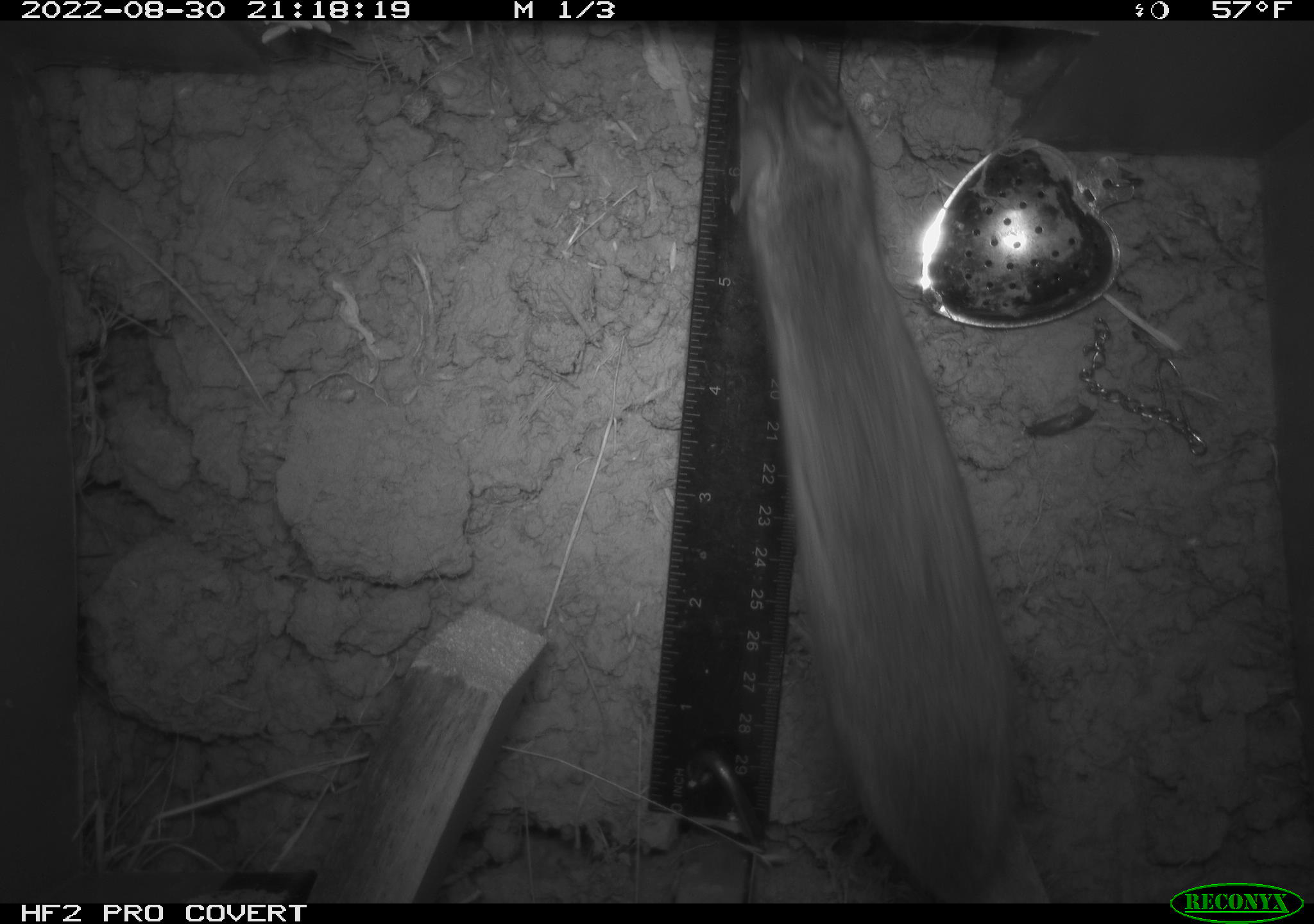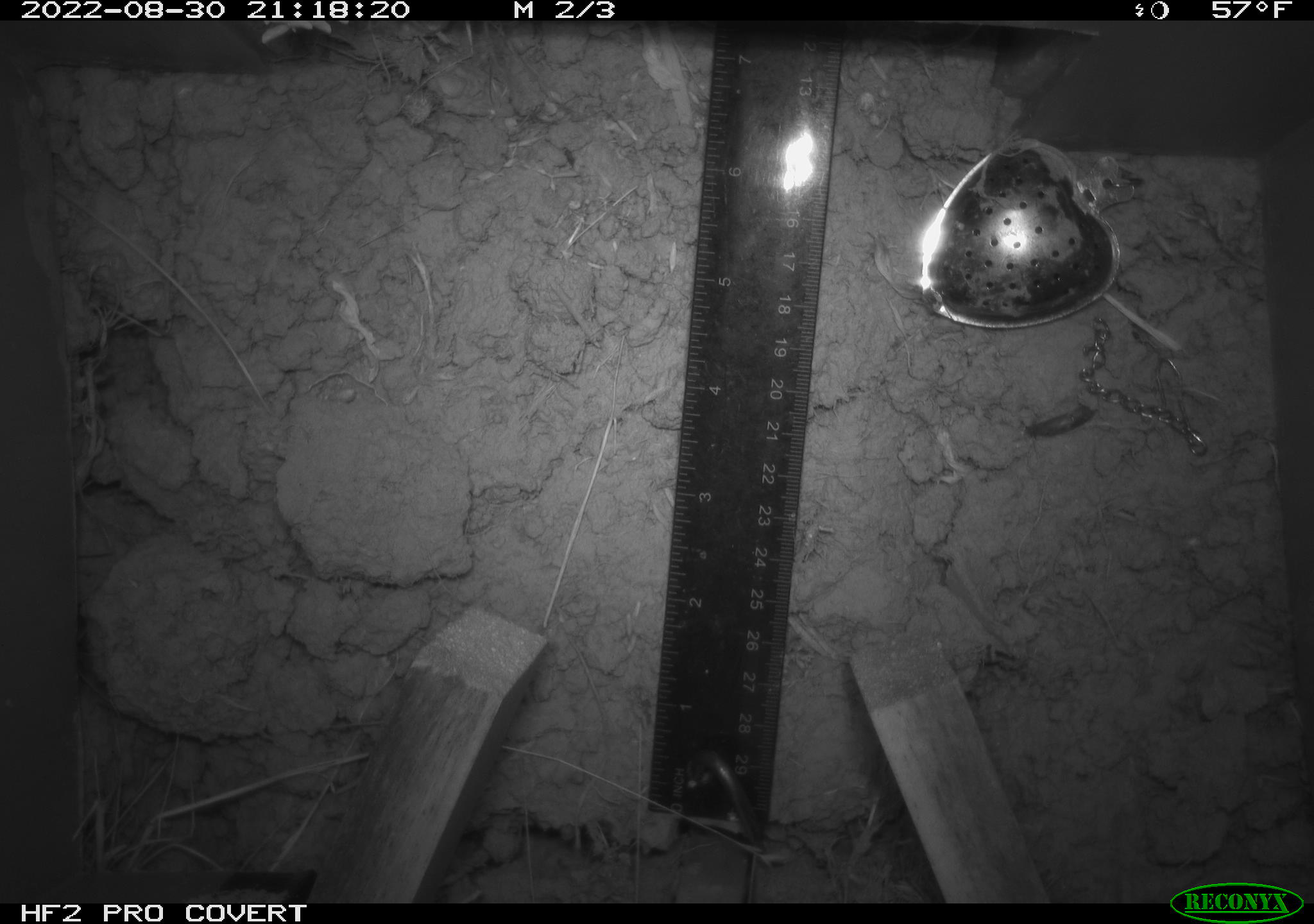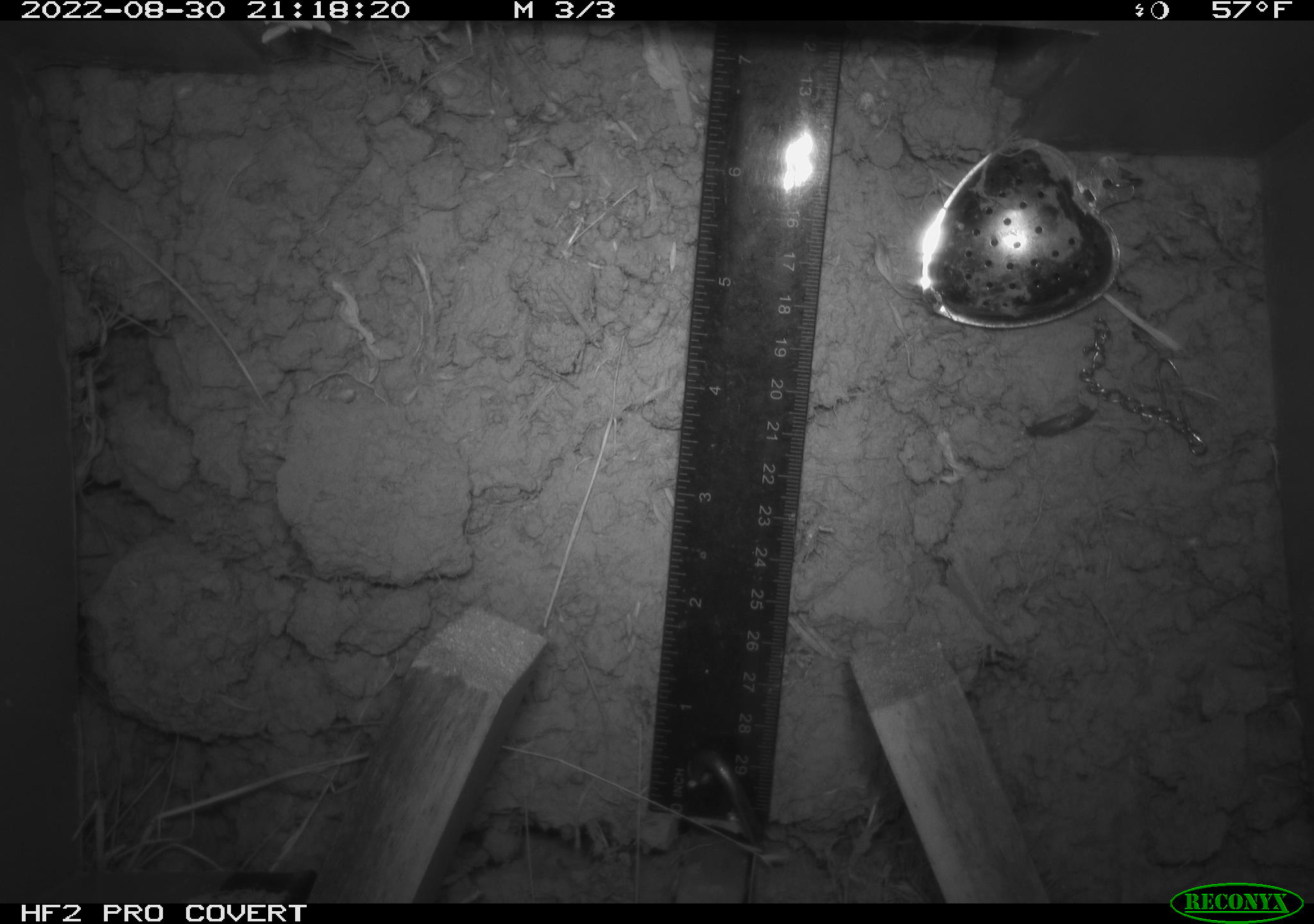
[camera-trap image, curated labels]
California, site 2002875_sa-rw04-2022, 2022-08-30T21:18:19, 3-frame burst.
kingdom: Animalia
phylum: Chordata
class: Mammalia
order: Rodentia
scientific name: Rodentia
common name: mouse species